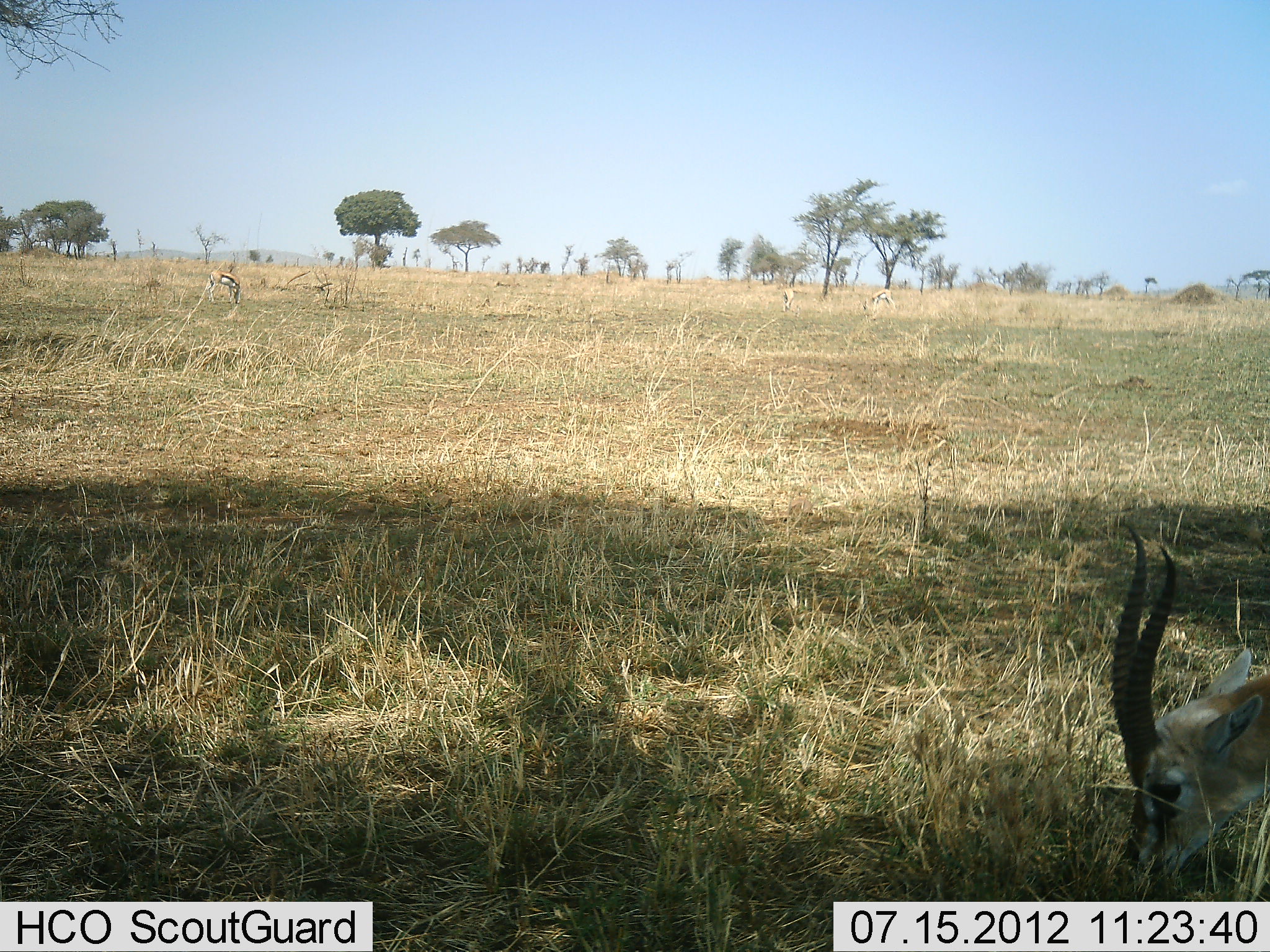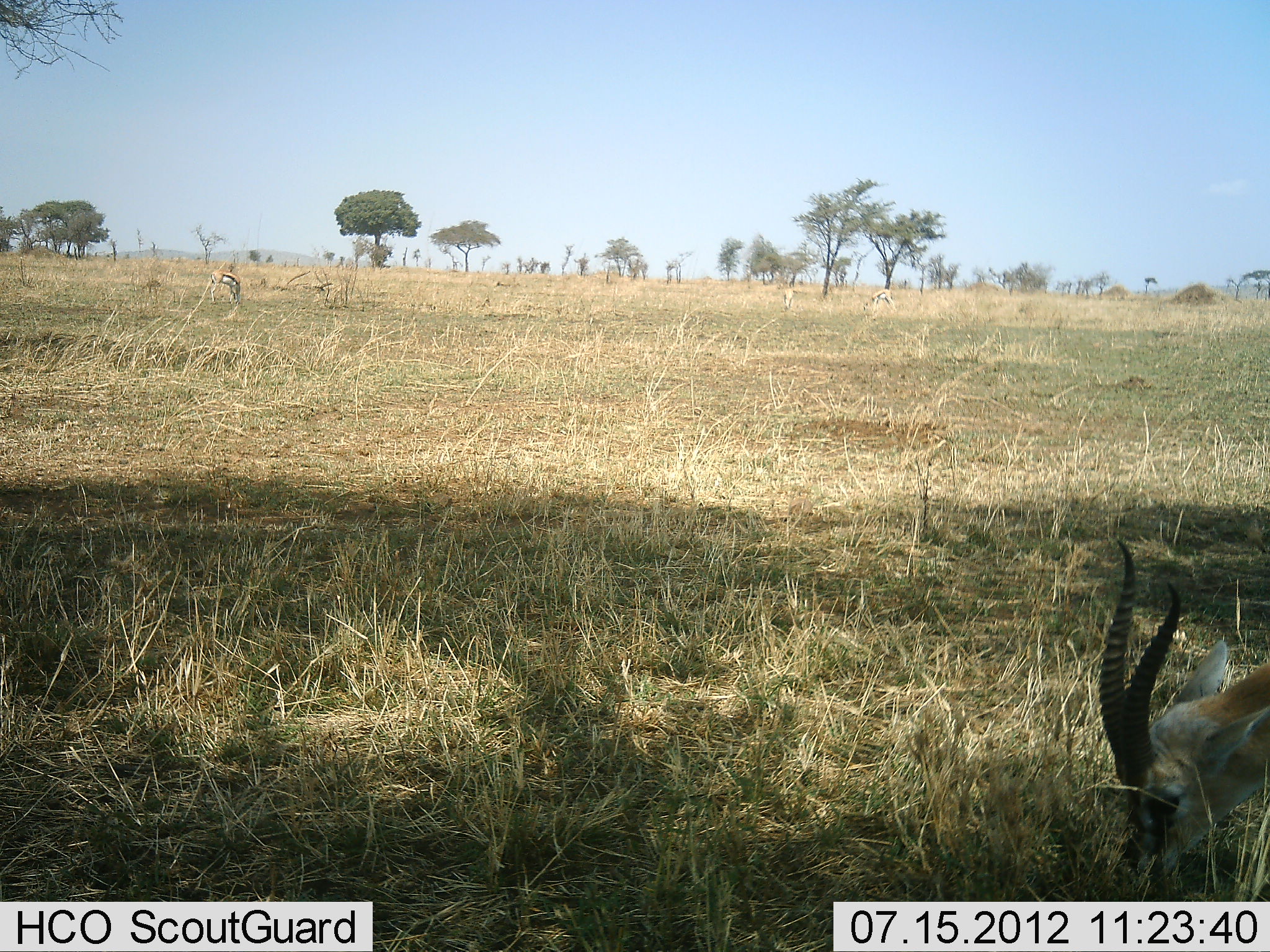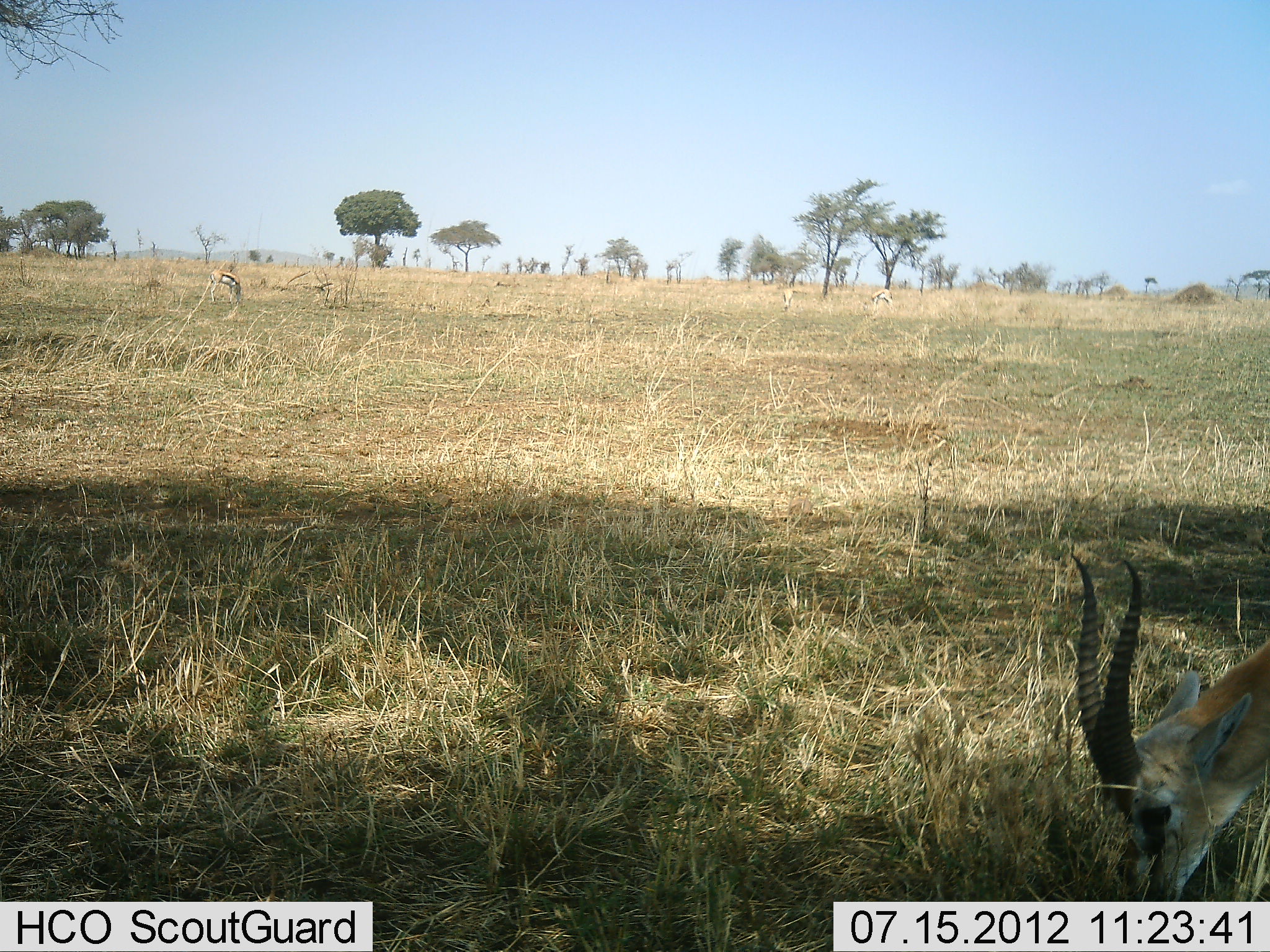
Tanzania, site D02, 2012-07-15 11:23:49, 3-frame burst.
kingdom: Animalia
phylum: Chordata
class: Mammalia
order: Artiodactyla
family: Bovidae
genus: Eudorcas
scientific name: Eudorcas thomsonii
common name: thomson's gazelle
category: gazellethomsons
Gazellethomsons (thomson's gazelle) (Eudorcas thomsonii), count 4. Behavior (volunteer vote fractions): standing 20%, resting 0%, moving 10%, interacting 0%. Young present (vote fraction): 0%. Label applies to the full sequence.